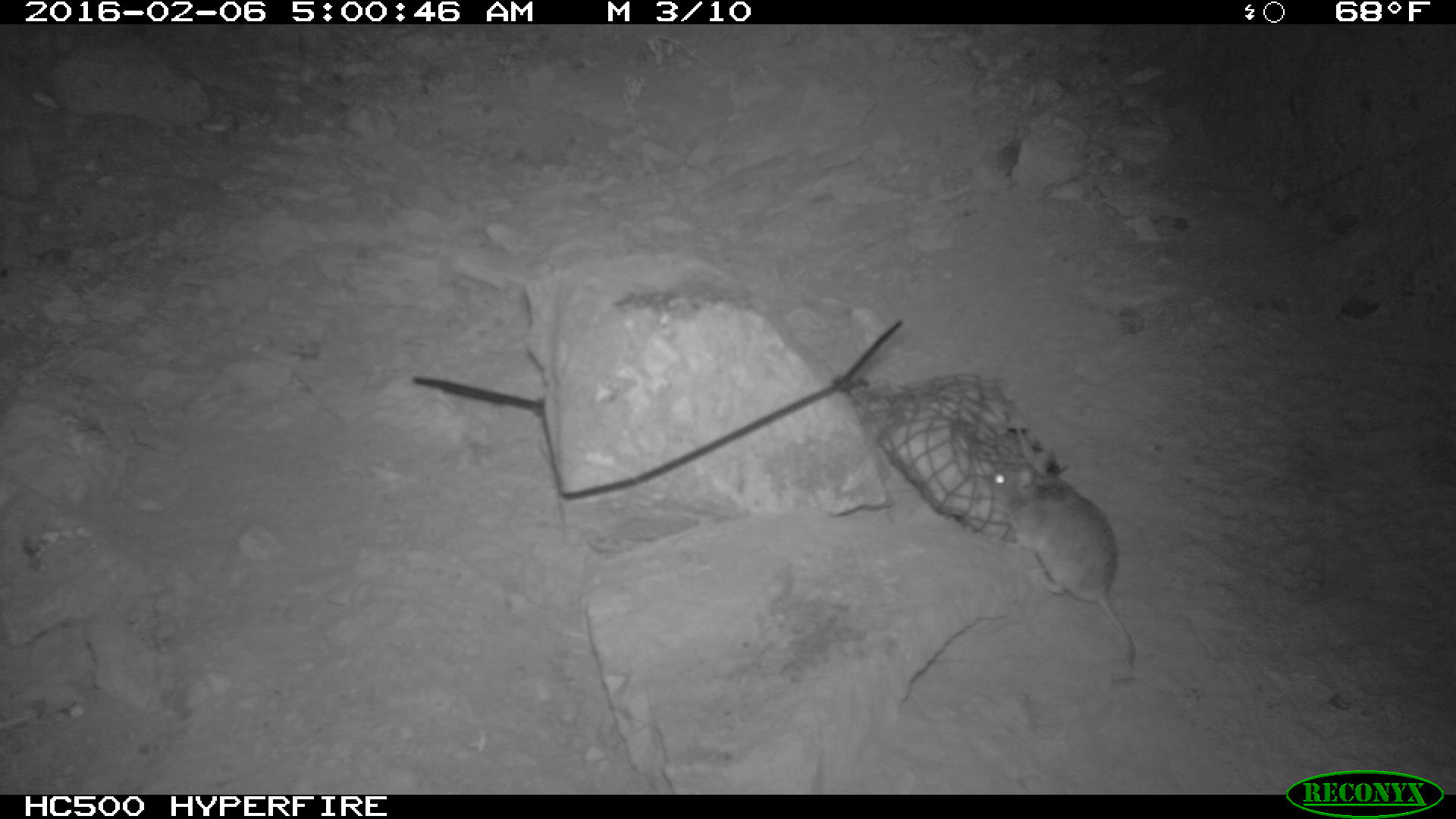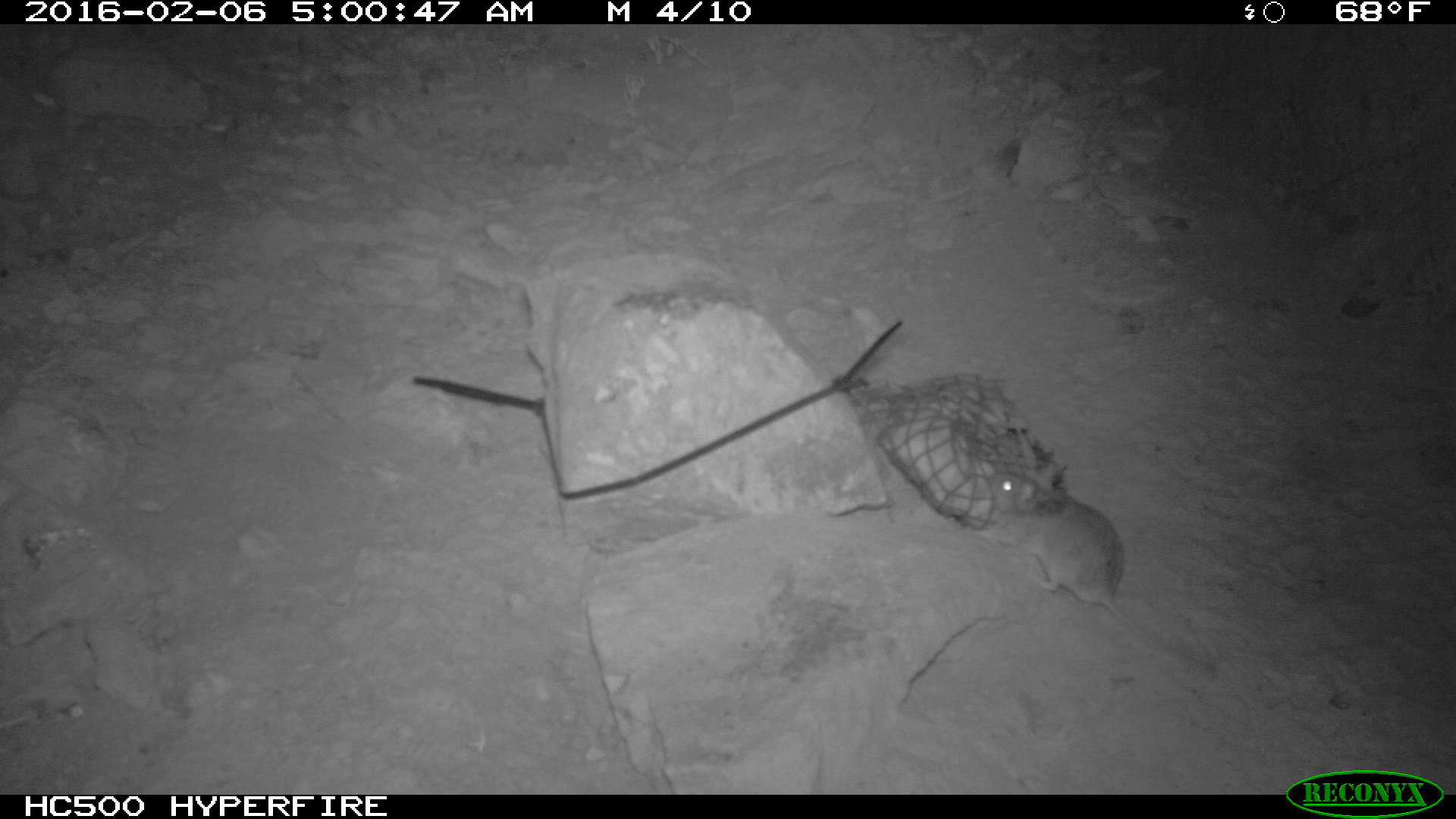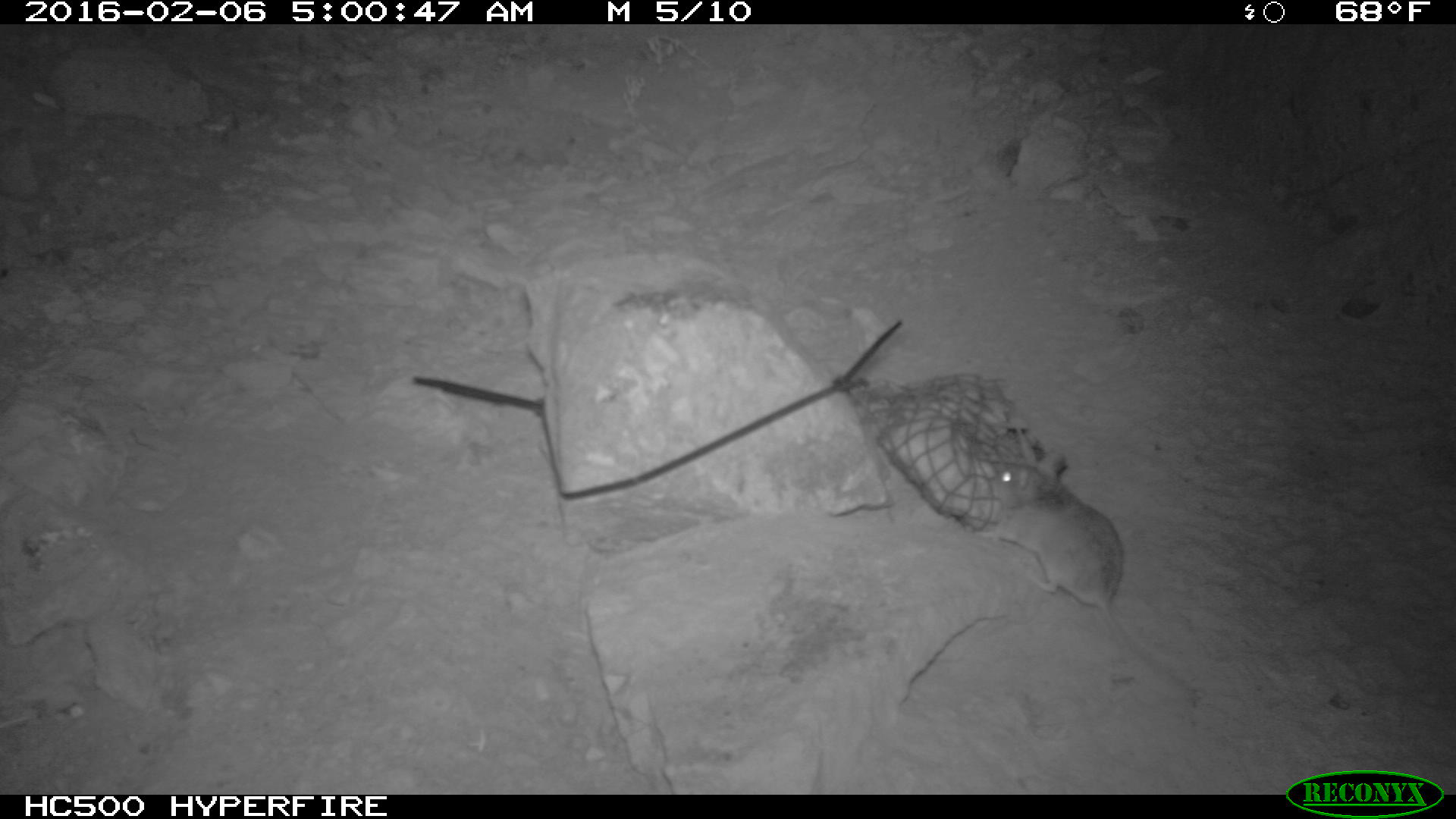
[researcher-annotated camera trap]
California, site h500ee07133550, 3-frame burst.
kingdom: Animalia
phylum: Chordata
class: Mammalia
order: Rodentia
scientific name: Rodentia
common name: rodent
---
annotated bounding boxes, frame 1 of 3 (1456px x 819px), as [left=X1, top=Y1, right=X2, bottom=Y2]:
rodent: [left=990, top=458, right=1138, bottom=672]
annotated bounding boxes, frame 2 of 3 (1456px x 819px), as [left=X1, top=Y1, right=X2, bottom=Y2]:
rodent: [left=992, top=469, right=1216, bottom=679]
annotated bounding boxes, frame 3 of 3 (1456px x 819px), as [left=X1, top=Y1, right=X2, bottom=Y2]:
rodent: [left=974, top=457, right=1200, bottom=710]